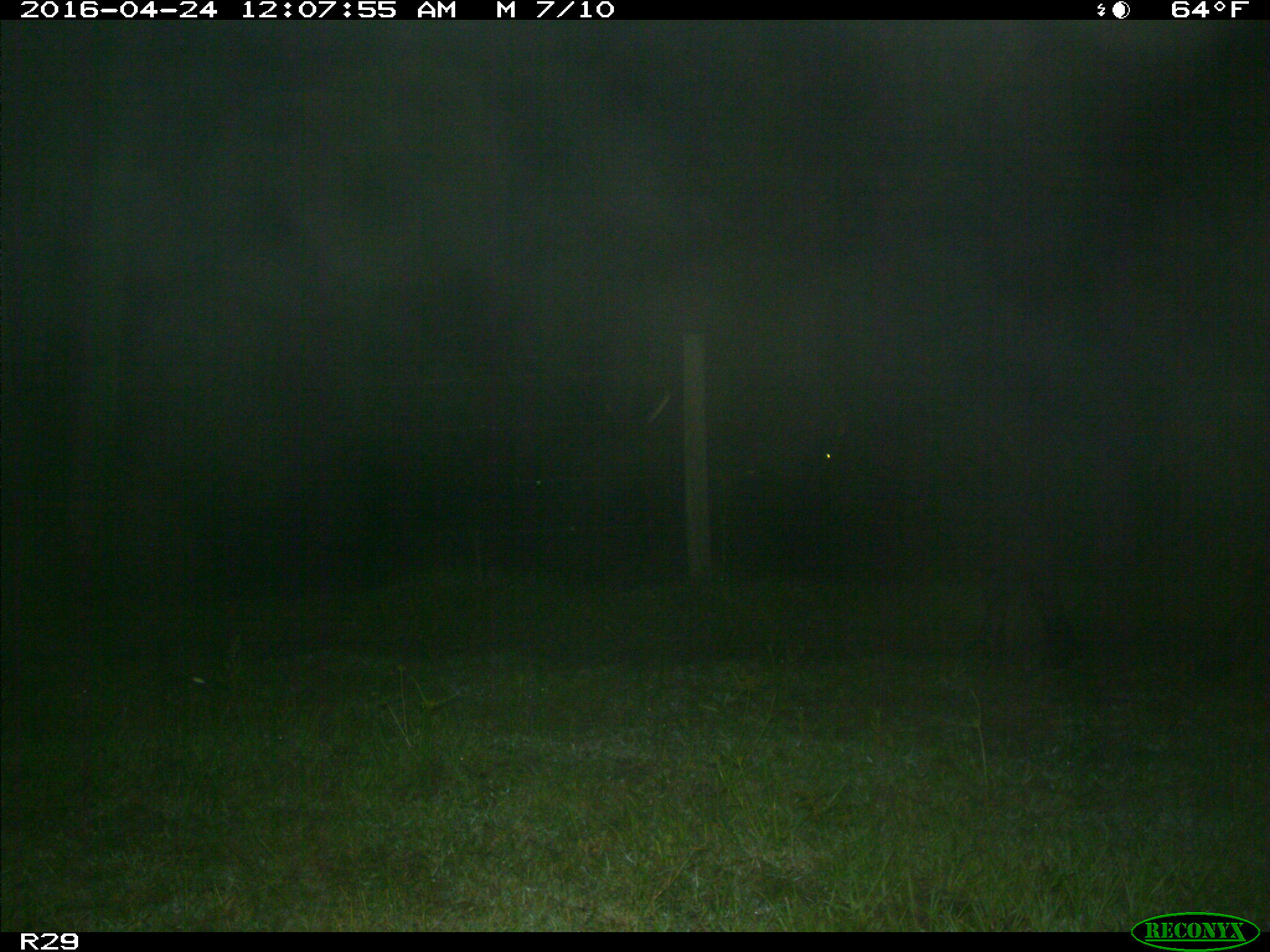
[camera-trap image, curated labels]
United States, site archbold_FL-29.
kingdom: Animalia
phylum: Chordata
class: Mammalia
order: Artiodactyla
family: Bovidae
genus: Bos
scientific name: Bos taurus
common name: domestic cow